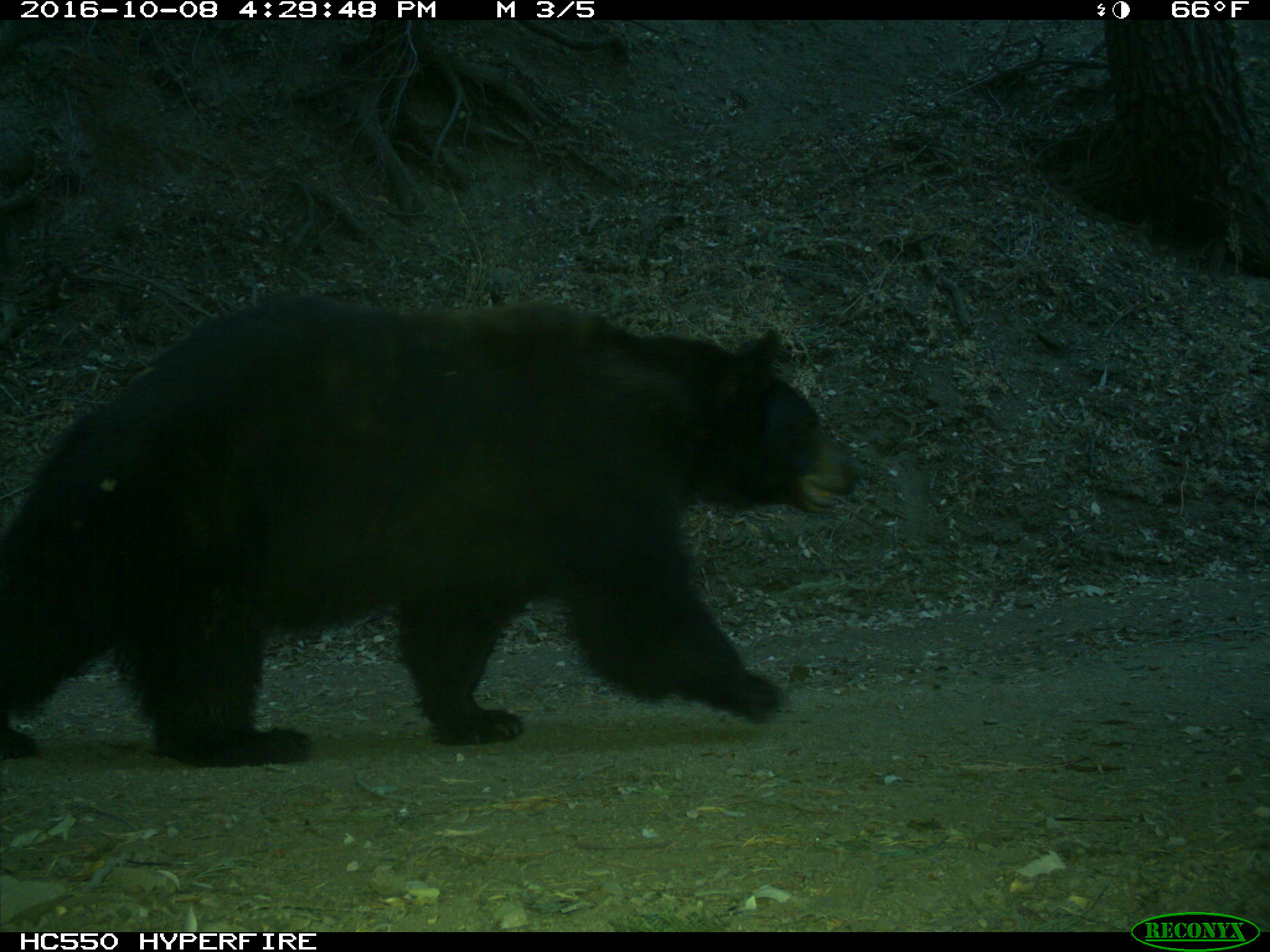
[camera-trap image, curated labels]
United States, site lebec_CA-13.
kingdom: Animalia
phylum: Chordata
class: Mammalia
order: Carnivora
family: Ursidae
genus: Ursus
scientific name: Ursus americanus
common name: american black bear